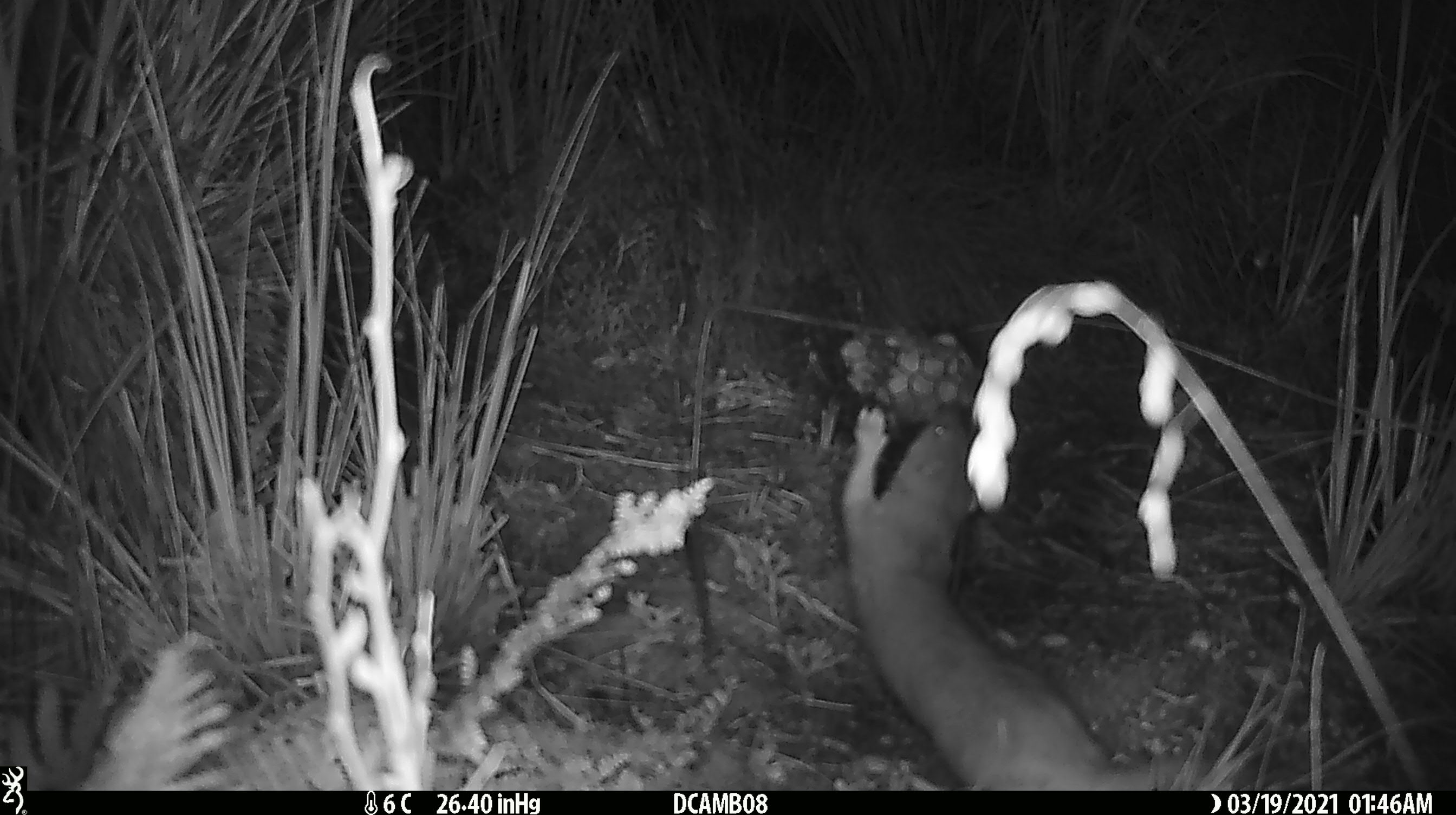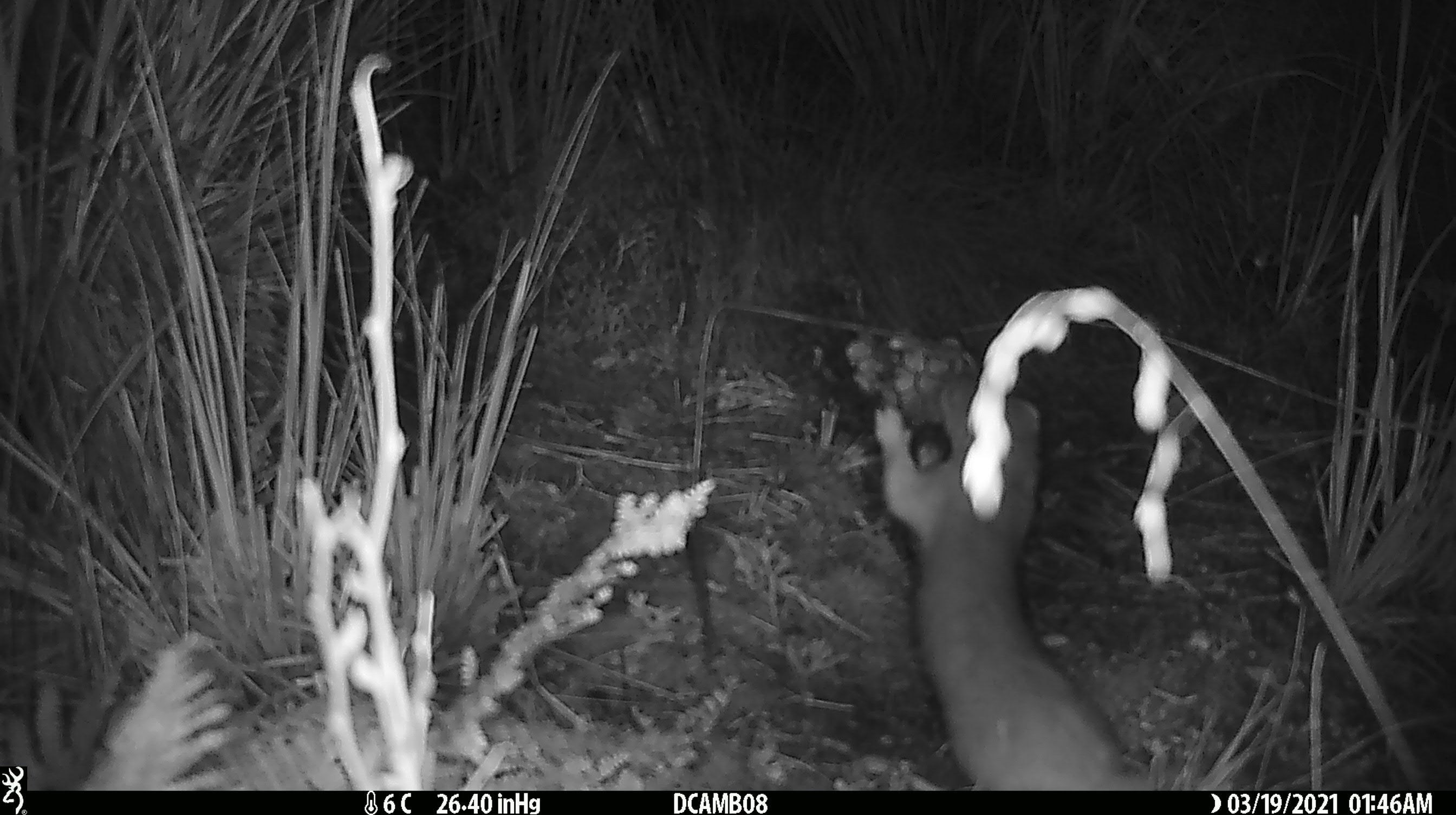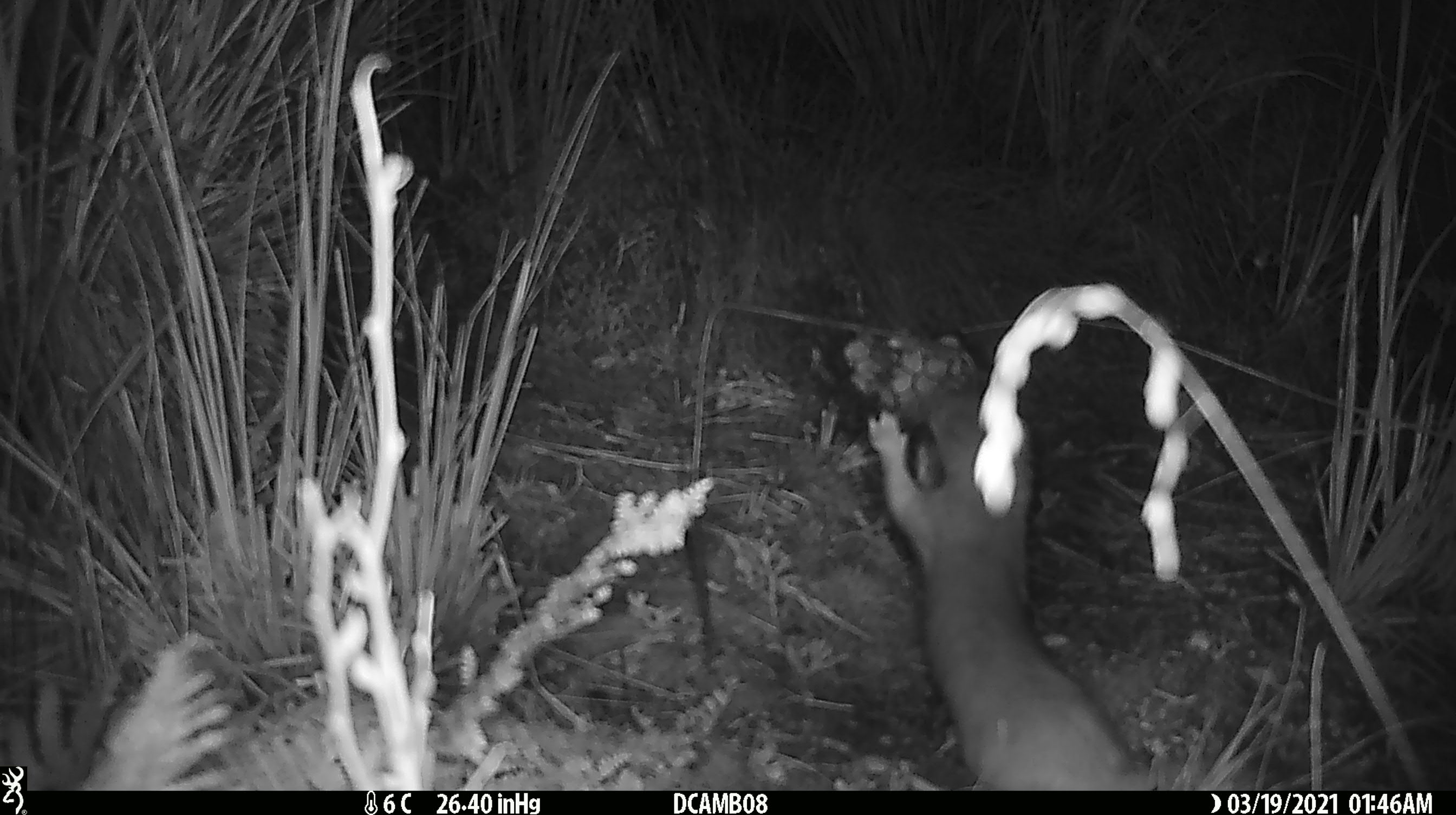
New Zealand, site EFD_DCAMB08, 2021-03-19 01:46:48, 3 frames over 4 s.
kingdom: Animalia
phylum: Chordata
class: Mammalia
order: Carnivora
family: Mustelidae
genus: Mustela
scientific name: Mustela erminea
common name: stoat